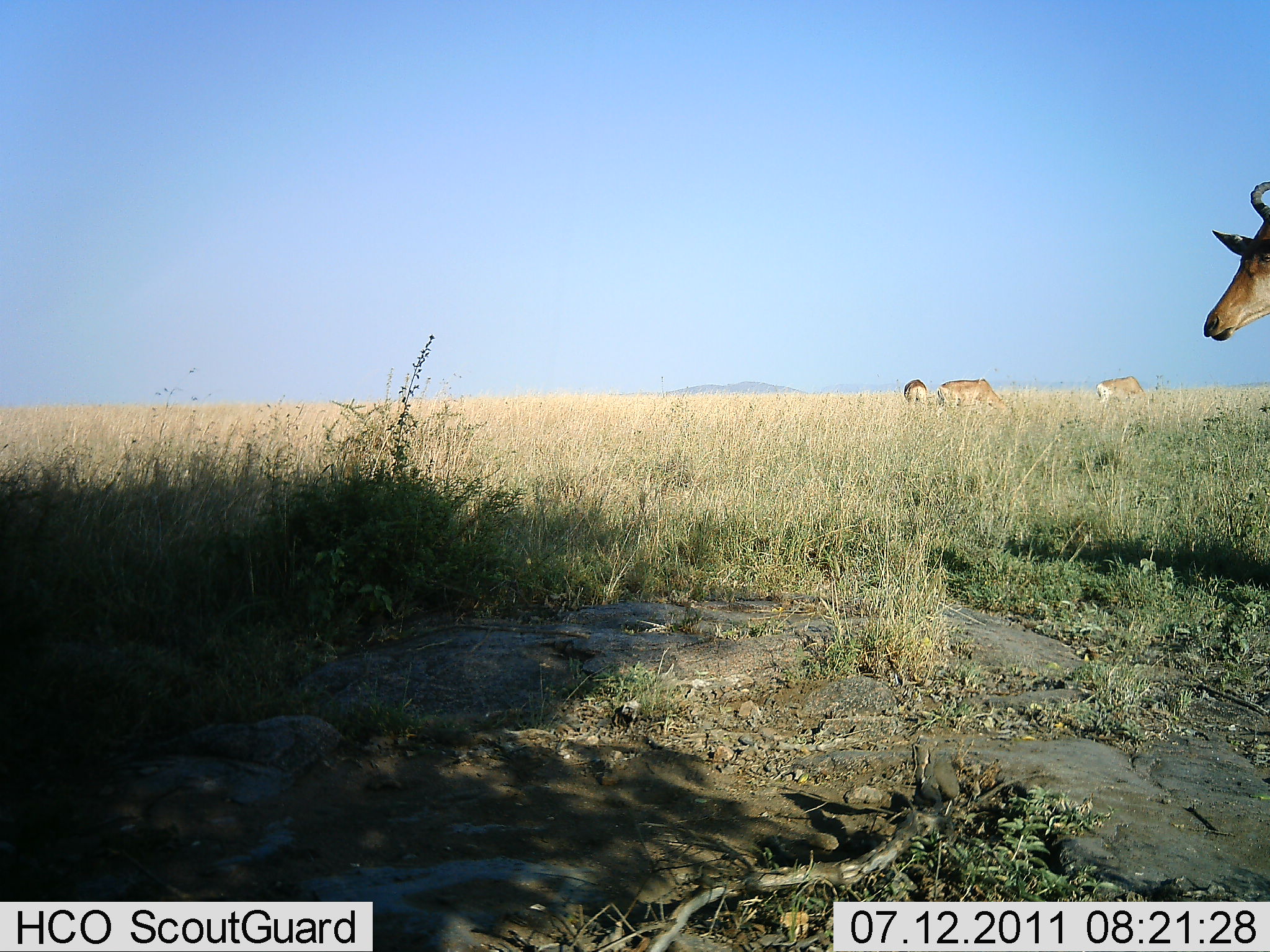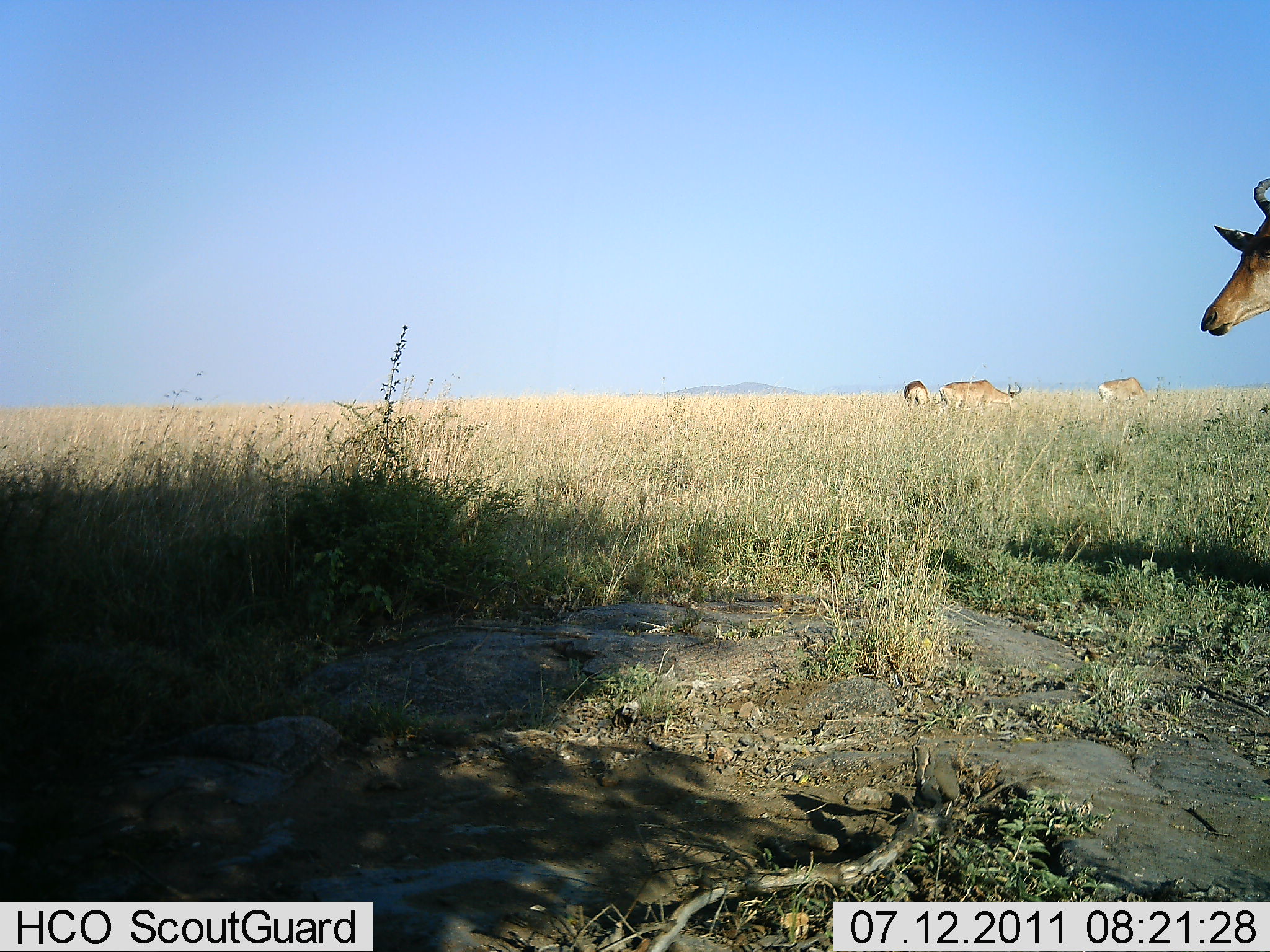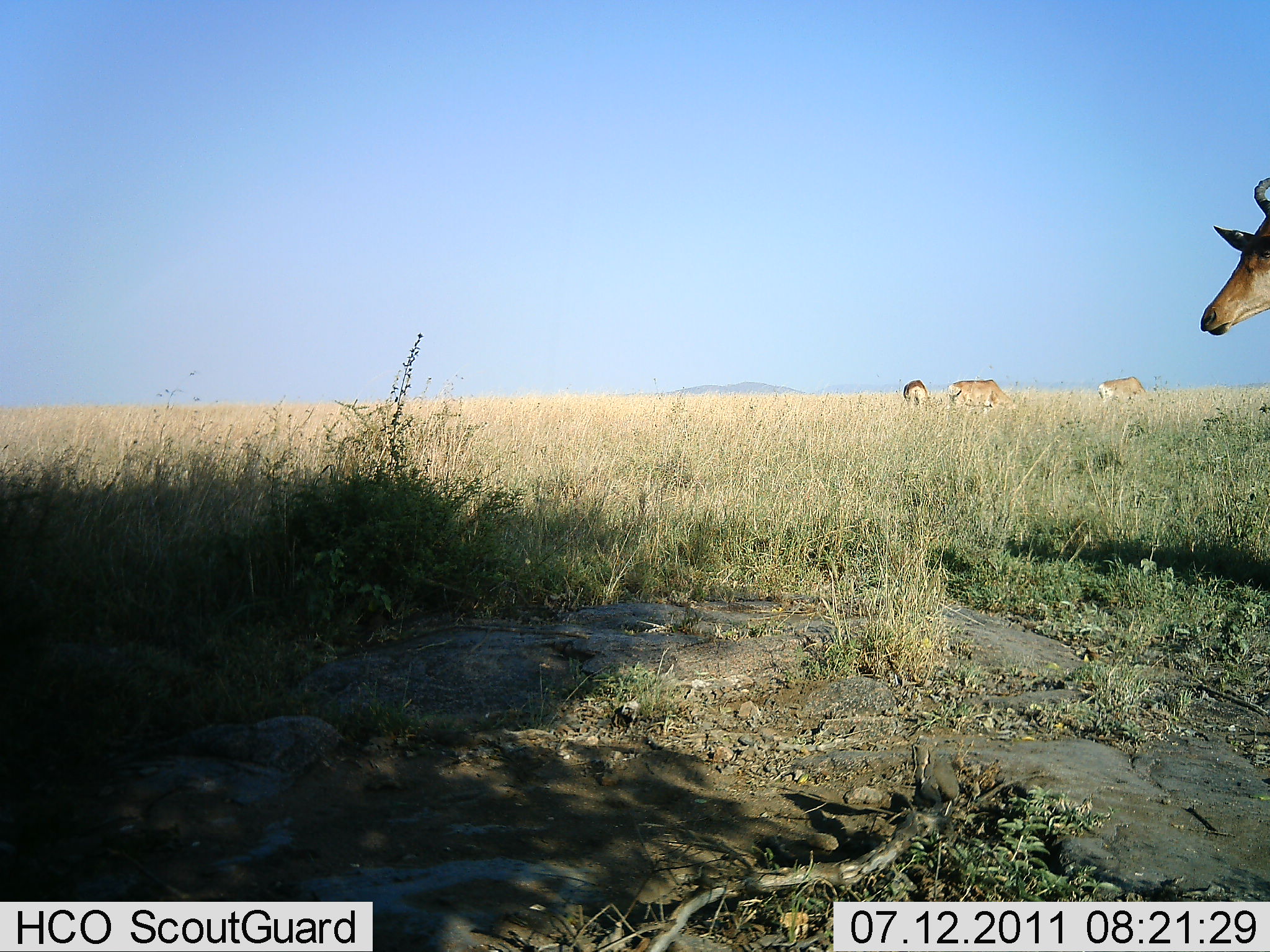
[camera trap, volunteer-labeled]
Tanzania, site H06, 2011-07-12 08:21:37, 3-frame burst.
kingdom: Animalia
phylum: Chordata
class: Mammalia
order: Artiodactyla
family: Bovidae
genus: Alcelaphus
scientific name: Alcelaphus buselaphus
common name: hartebeest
Hartebeest (Alcelaphus buselaphus), count 4. Behavior (volunteer vote fractions): standing 100%, resting 0%, moving 0%, interacting 0%. Young present (vote fraction): 0%. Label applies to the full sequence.